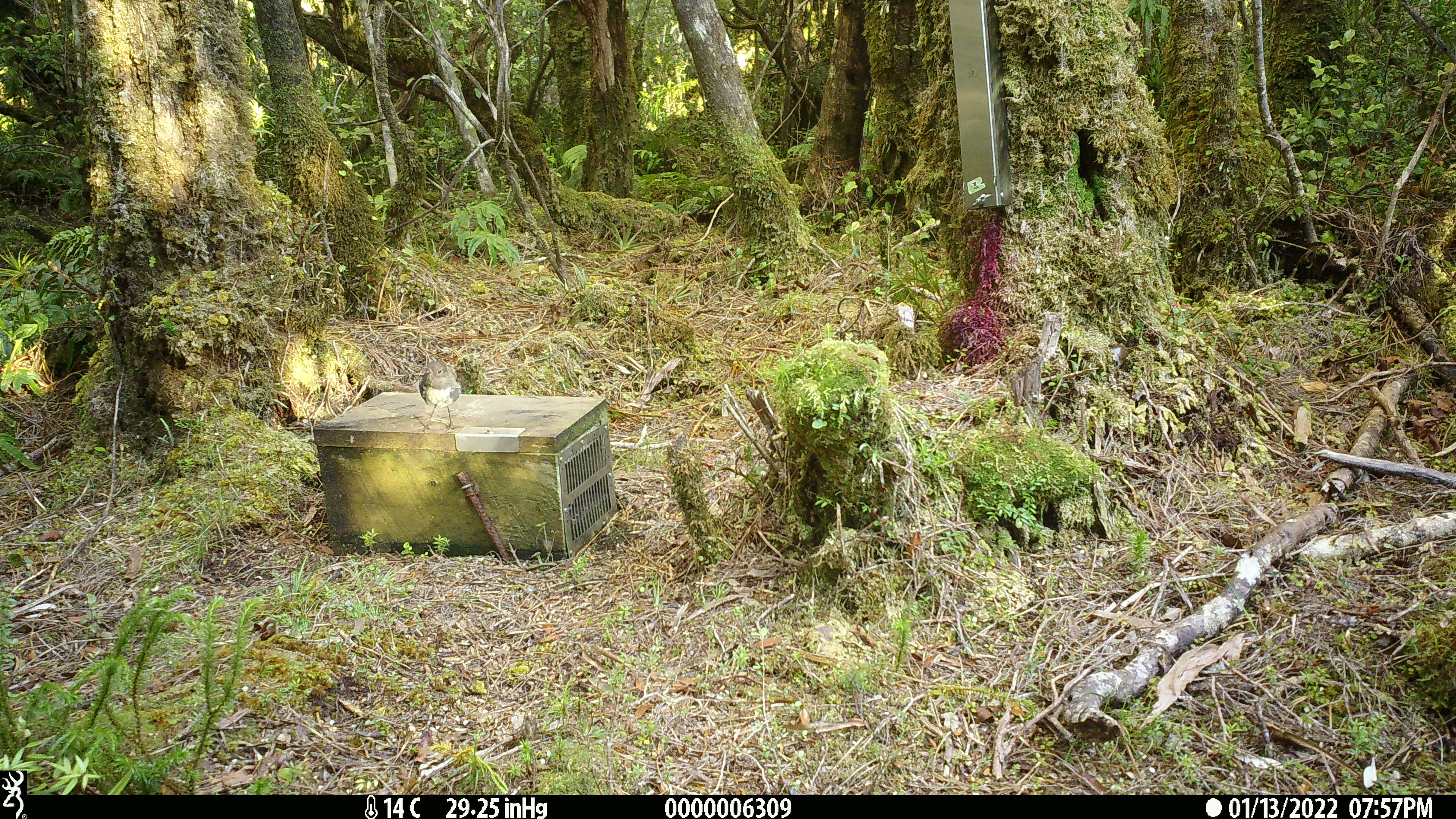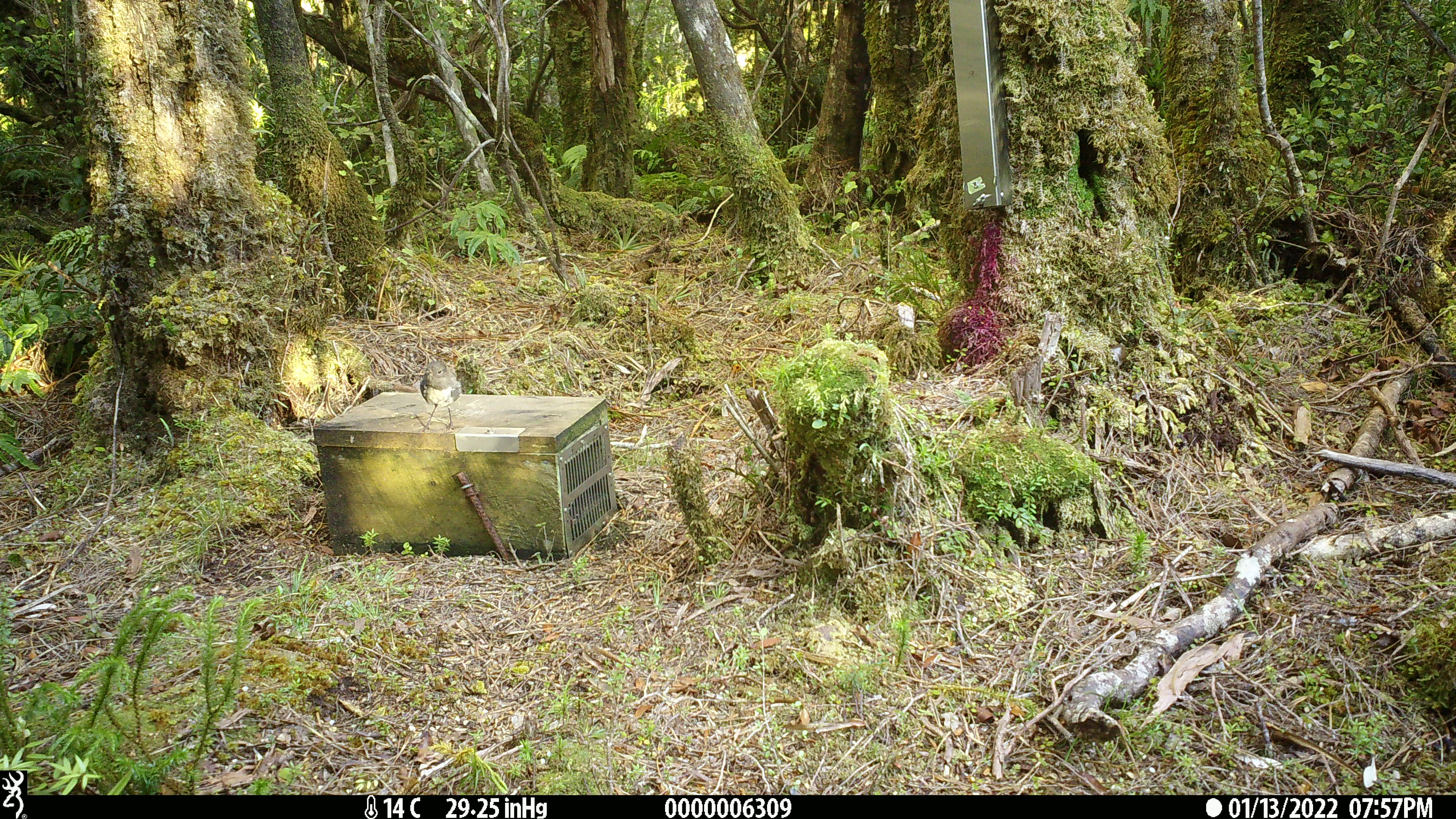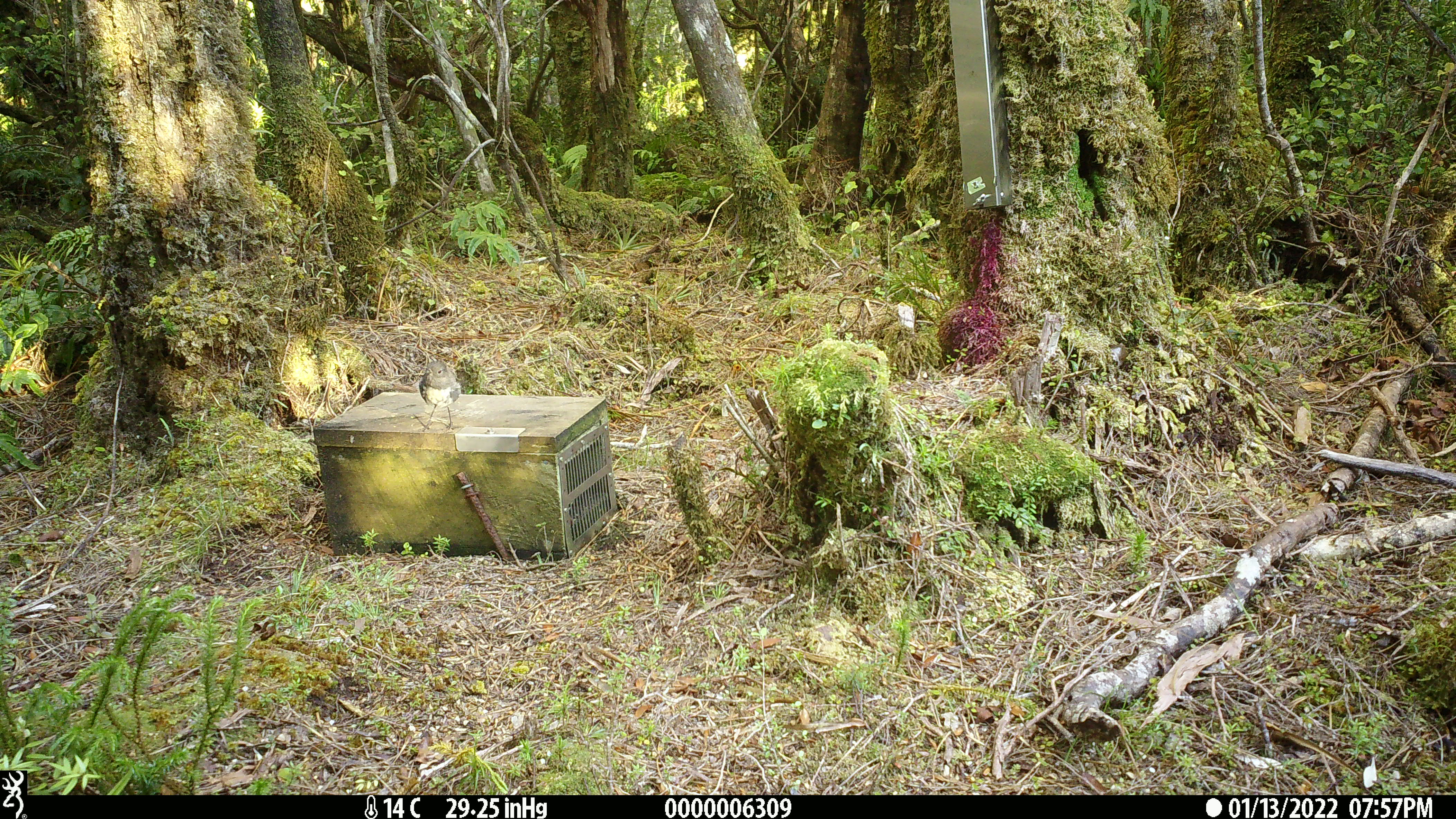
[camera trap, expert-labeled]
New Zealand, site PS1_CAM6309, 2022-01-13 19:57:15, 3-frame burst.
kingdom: Animalia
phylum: Chordata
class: Aves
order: Passeriformes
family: Petroicidae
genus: Petroica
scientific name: Petroica australis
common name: new zealand robin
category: robin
Robin (new zealand robin) (Petroica australis).